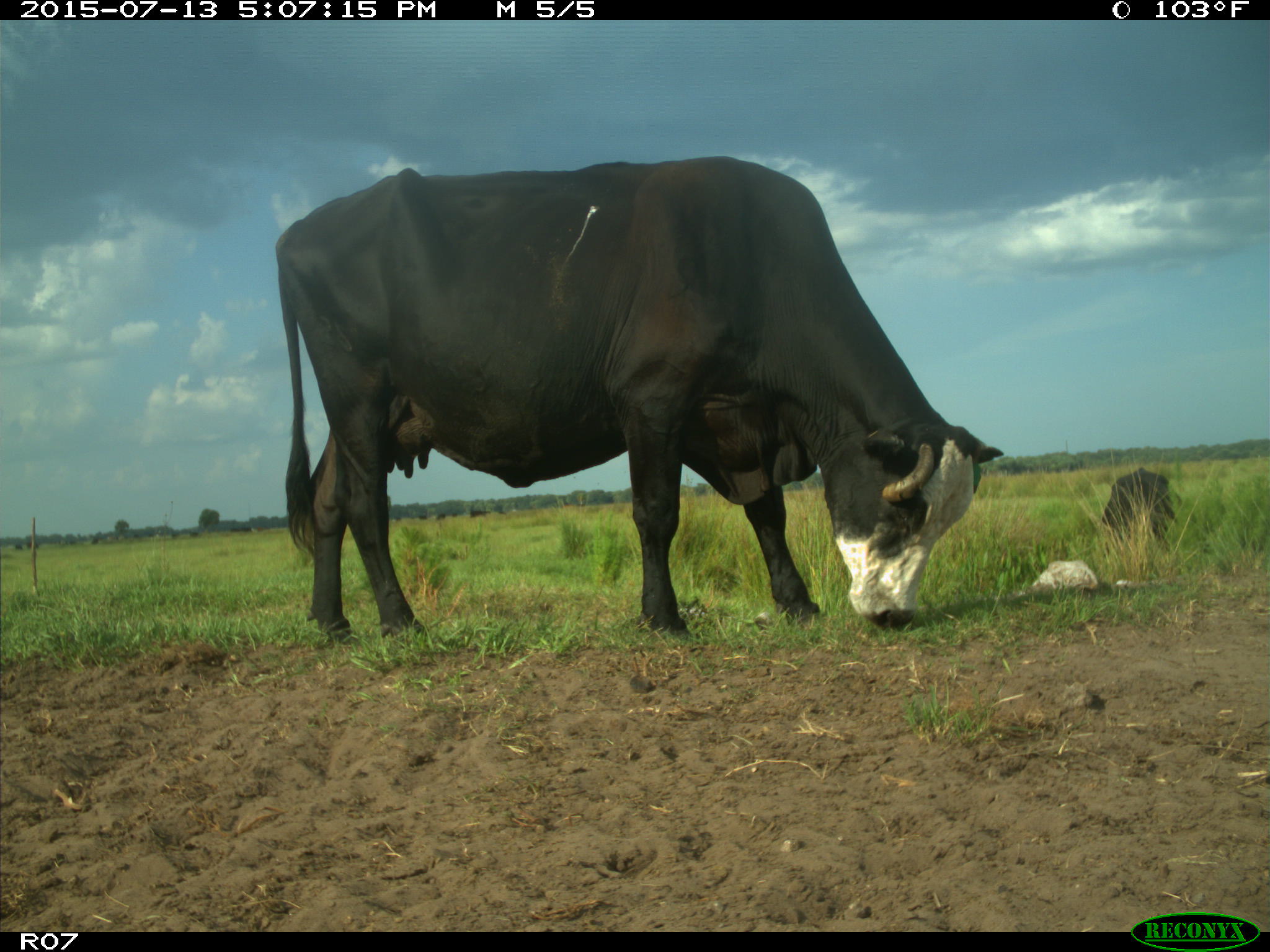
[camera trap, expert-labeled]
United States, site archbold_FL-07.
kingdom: Animalia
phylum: Chordata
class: Mammalia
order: Artiodactyla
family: Bovidae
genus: Bos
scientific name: Bos taurus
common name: domestic cow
Bos taurus (domestic cow).